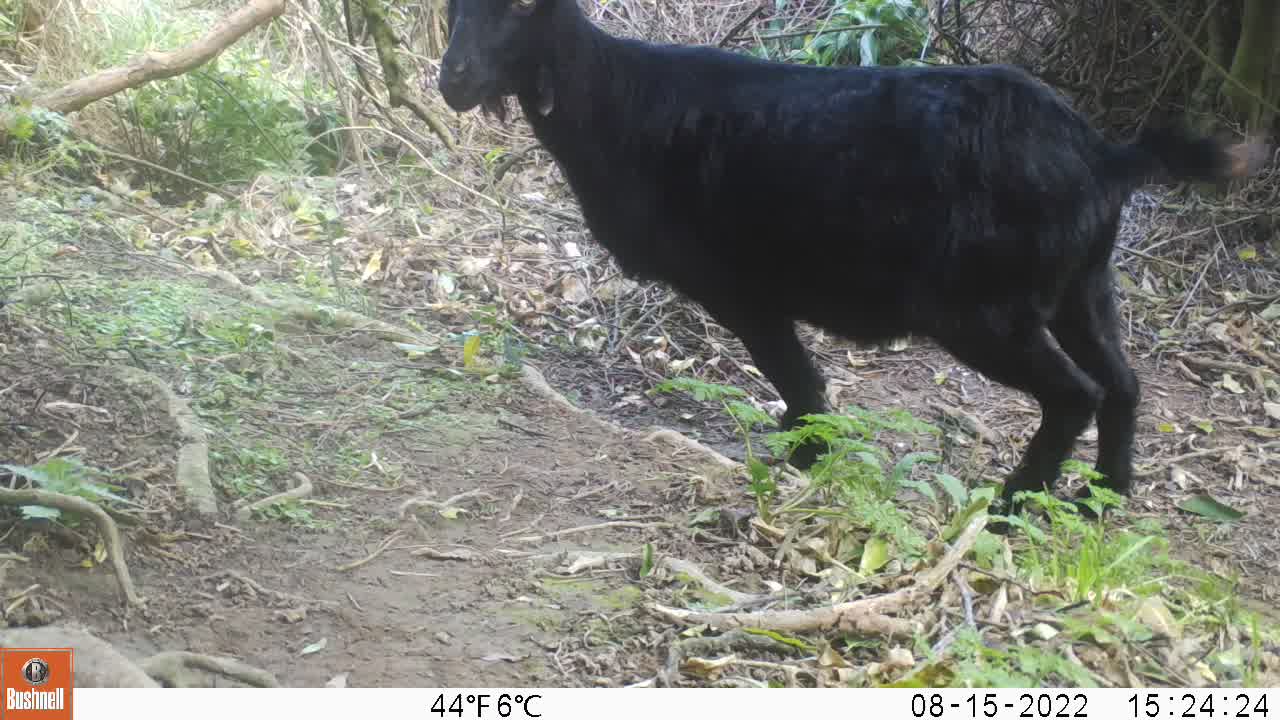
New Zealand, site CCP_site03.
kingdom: Animalia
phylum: Chordata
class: Mammalia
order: Artiodactyla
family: Bovidae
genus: Capra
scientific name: Capra hircus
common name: goat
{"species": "goat (Capra hircus)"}